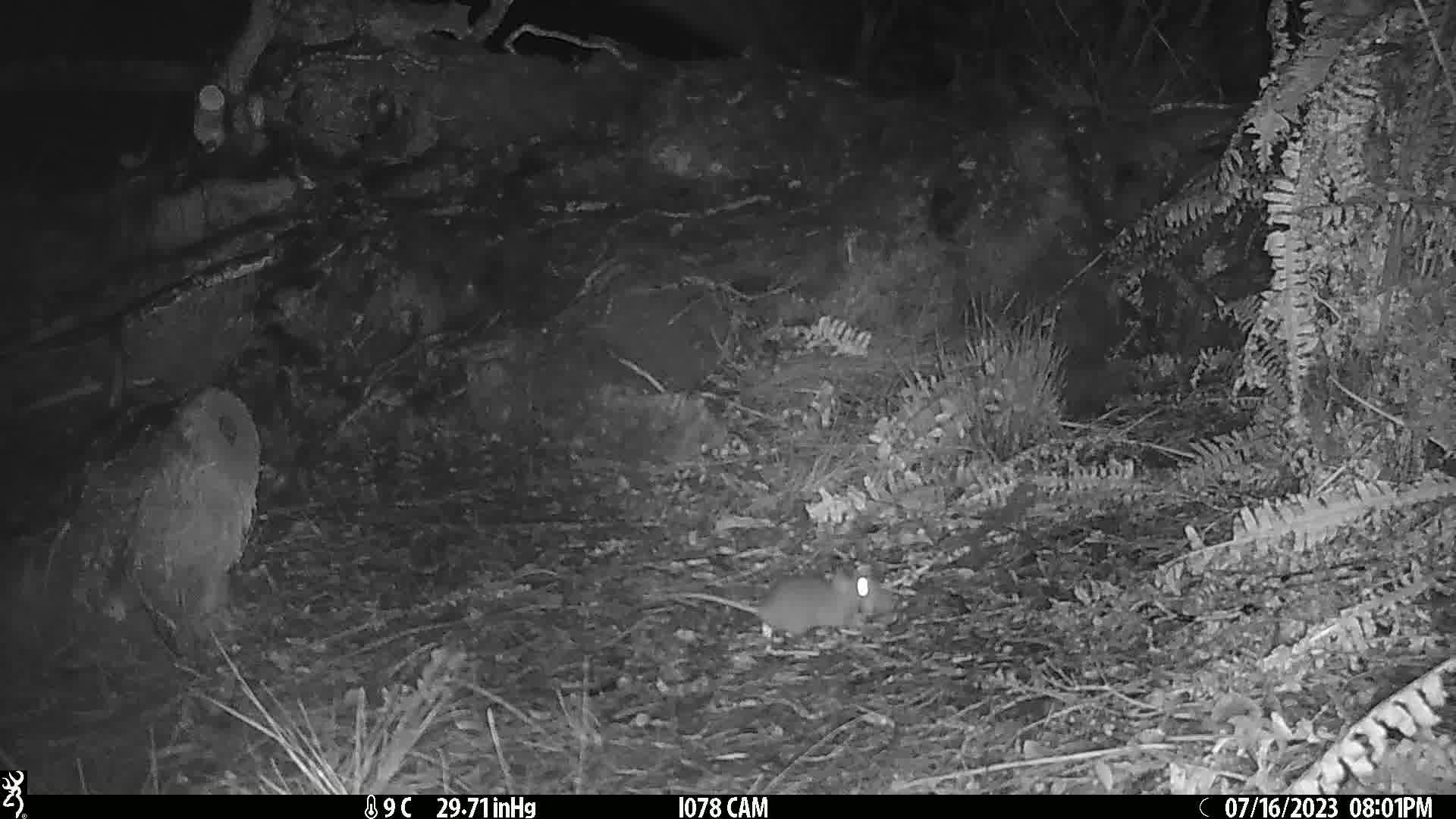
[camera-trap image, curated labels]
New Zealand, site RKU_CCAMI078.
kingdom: Animalia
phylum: Chordata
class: Mammalia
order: Rodentia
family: Muridae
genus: Rattus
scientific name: Rattus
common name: rat